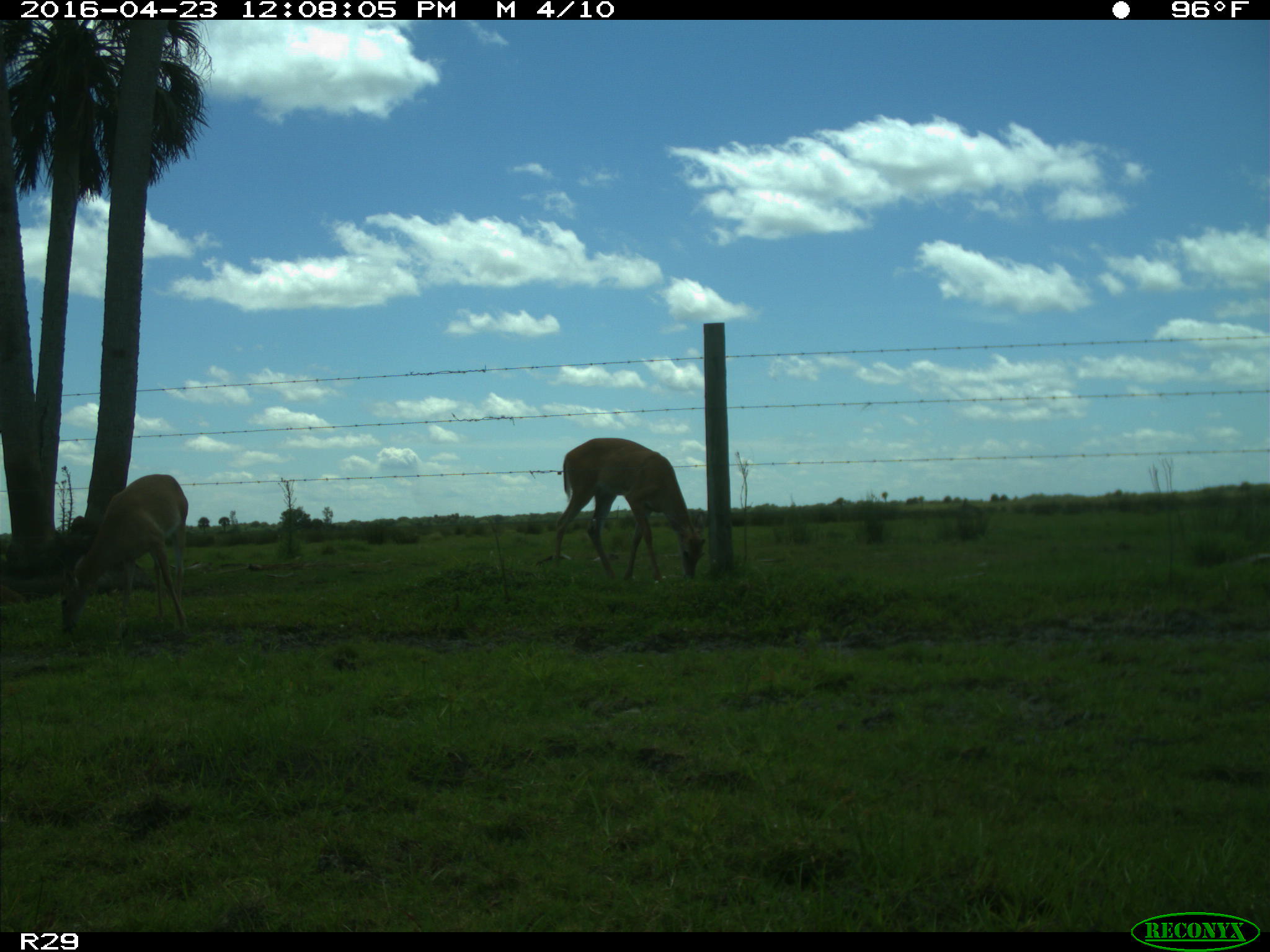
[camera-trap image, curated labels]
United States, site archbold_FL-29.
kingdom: Animalia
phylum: Chordata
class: Mammalia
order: Artiodactyla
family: Cervidae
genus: Odocoileus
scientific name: Odocoileus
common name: deer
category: unidentified deer